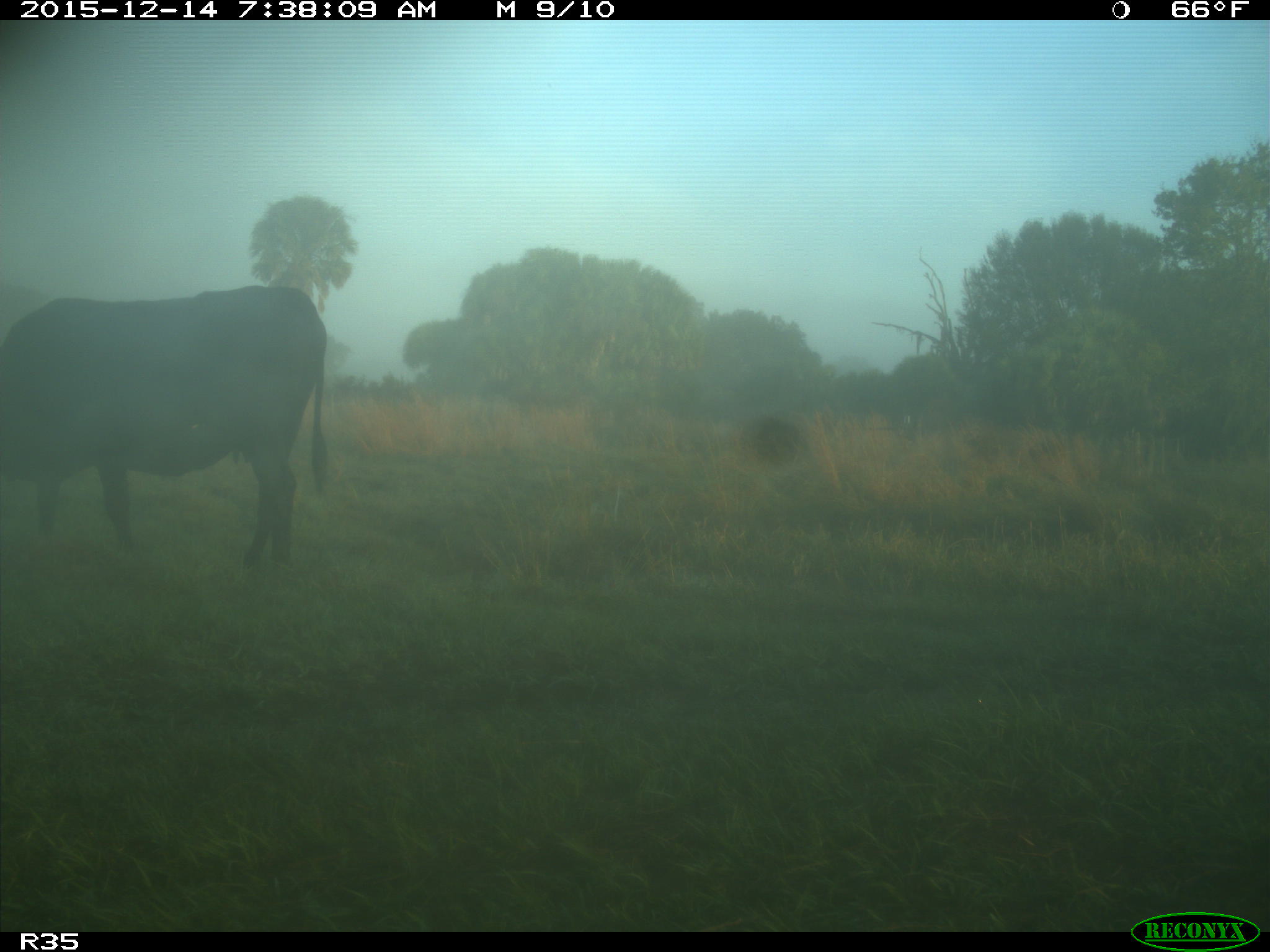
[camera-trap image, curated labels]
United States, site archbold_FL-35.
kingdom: Animalia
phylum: Chordata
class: Mammalia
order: Artiodactyla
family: Bovidae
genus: Bos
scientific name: Bos taurus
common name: domestic cow